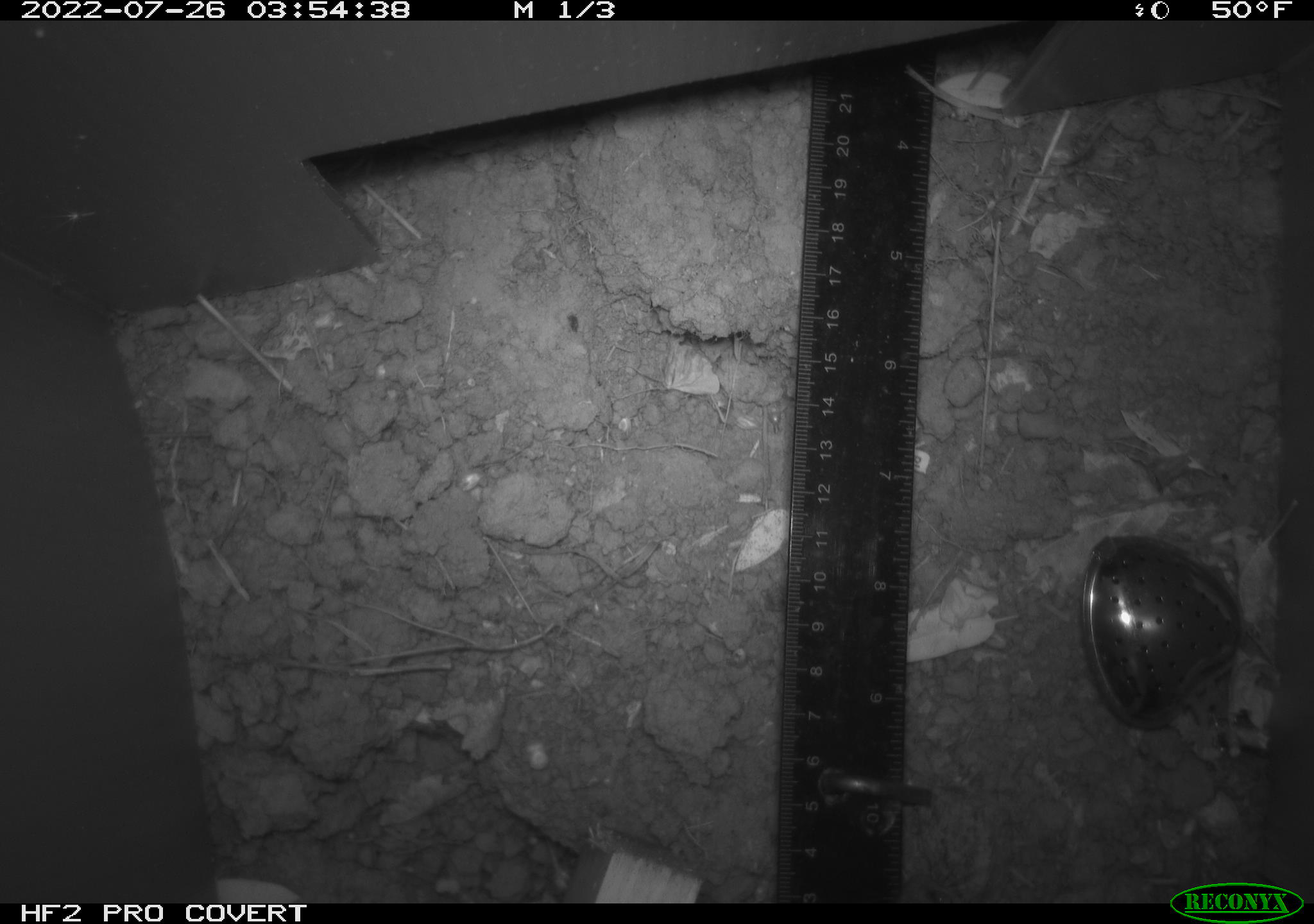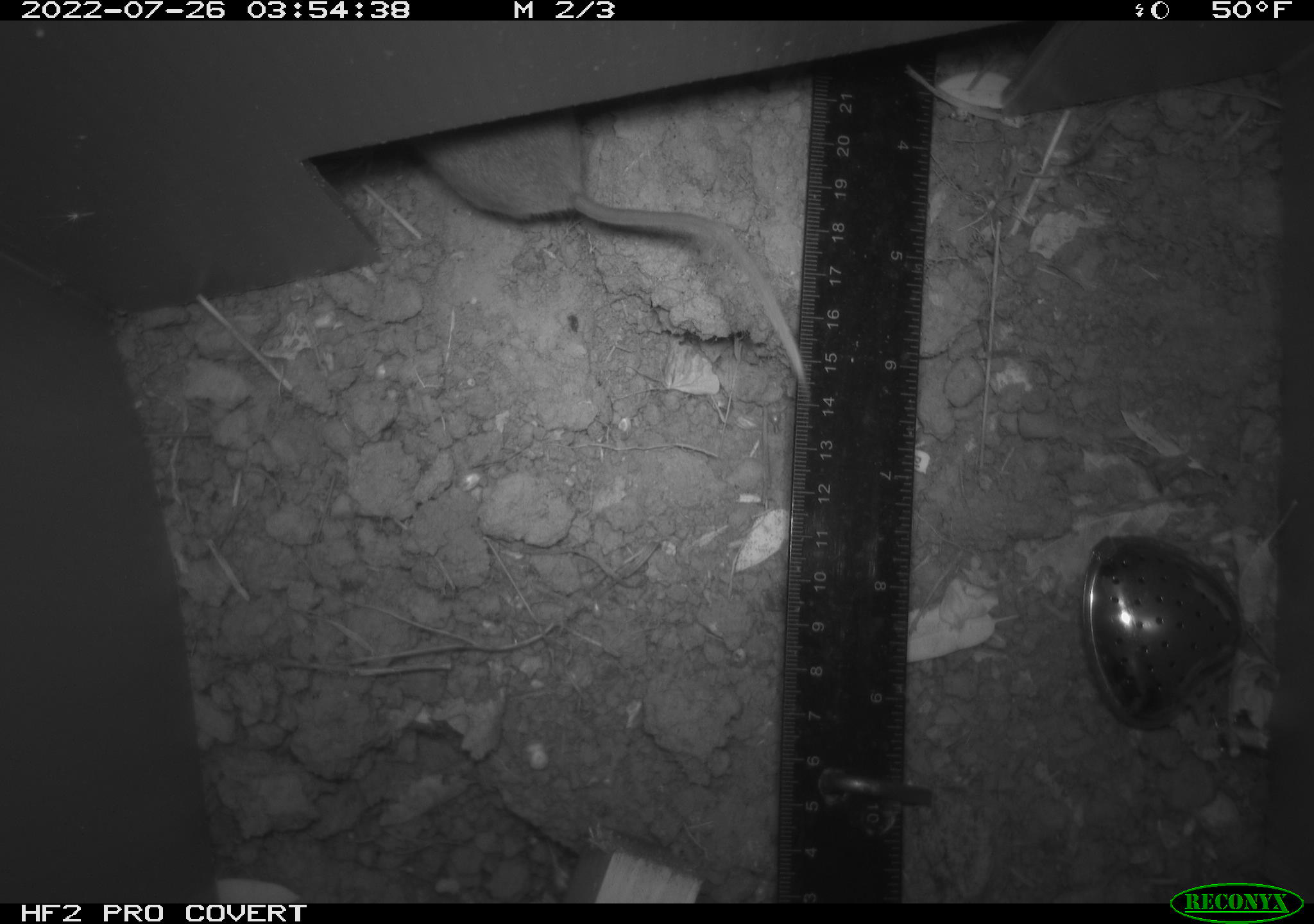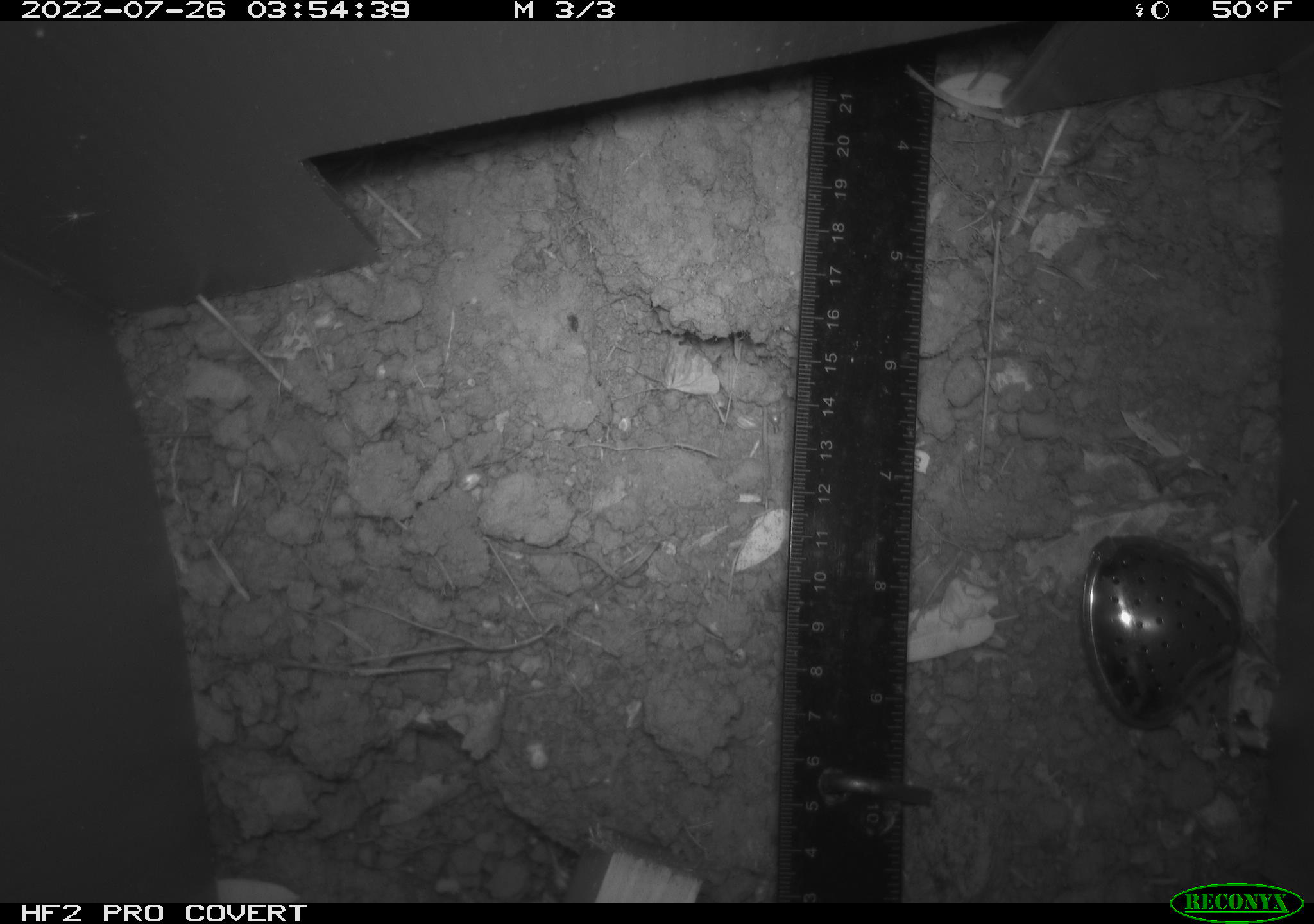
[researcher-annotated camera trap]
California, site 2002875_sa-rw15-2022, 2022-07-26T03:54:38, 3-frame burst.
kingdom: Animalia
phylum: Chordata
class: Mammalia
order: Rodentia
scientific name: Rodentia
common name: rodent